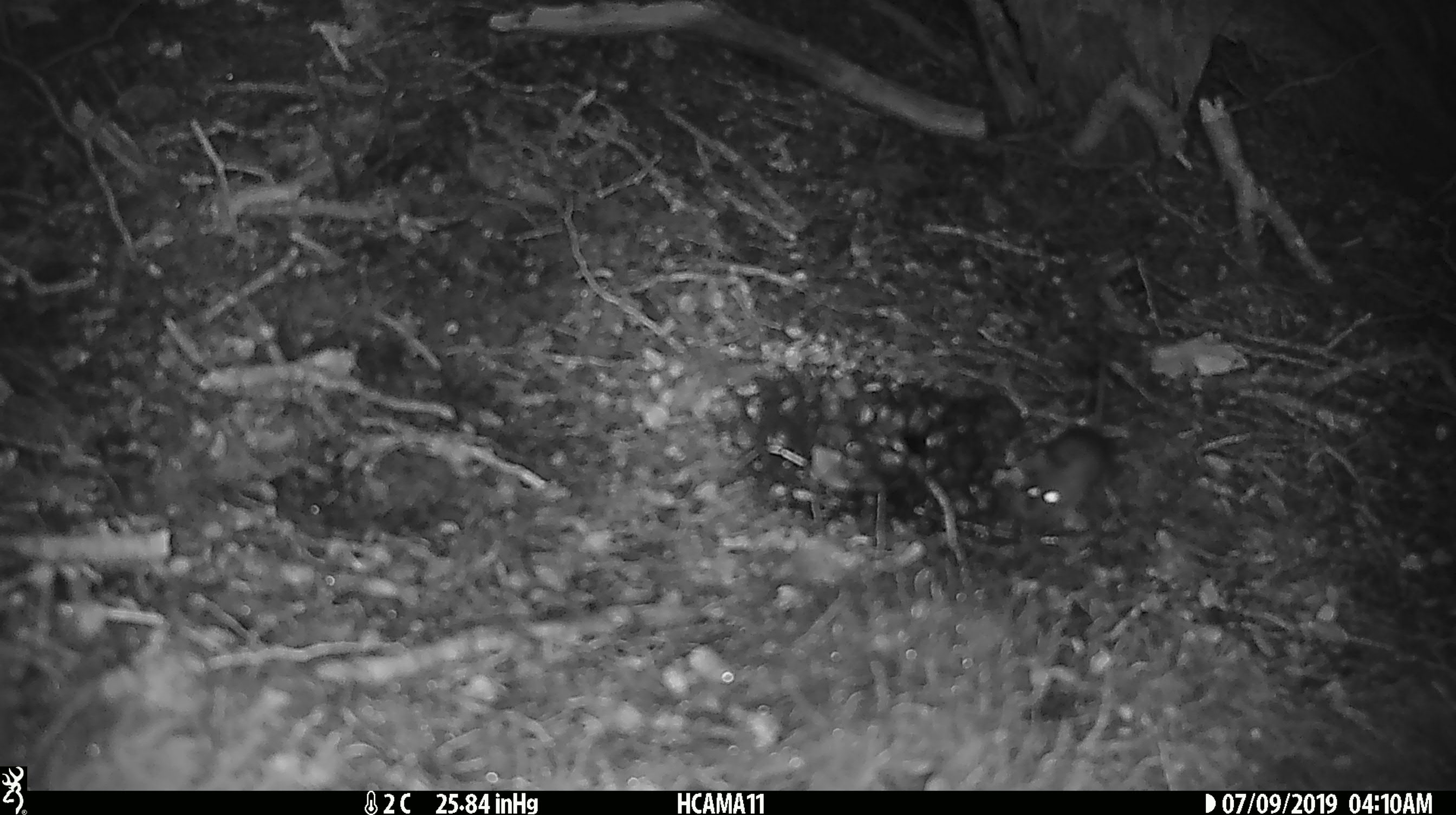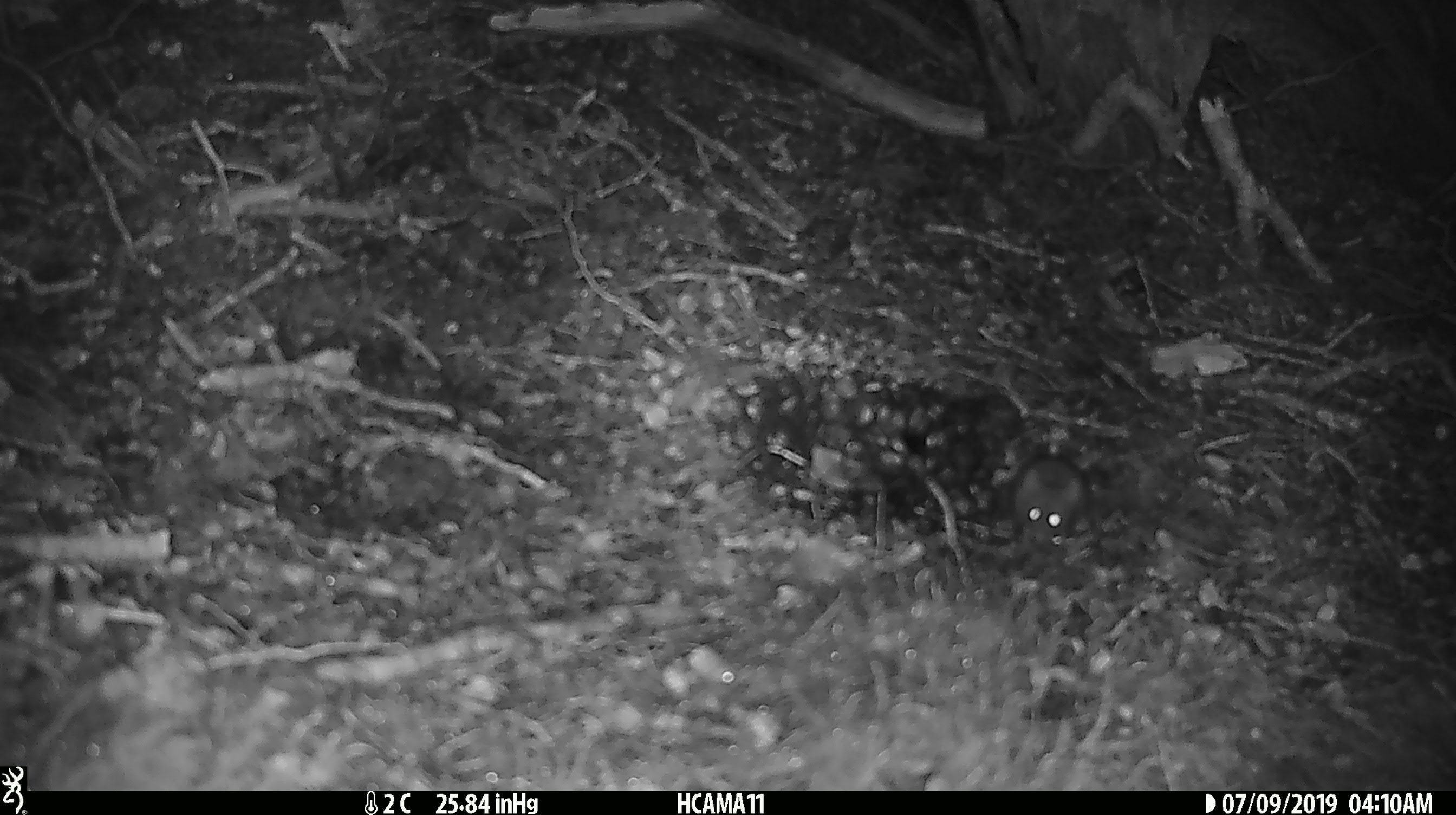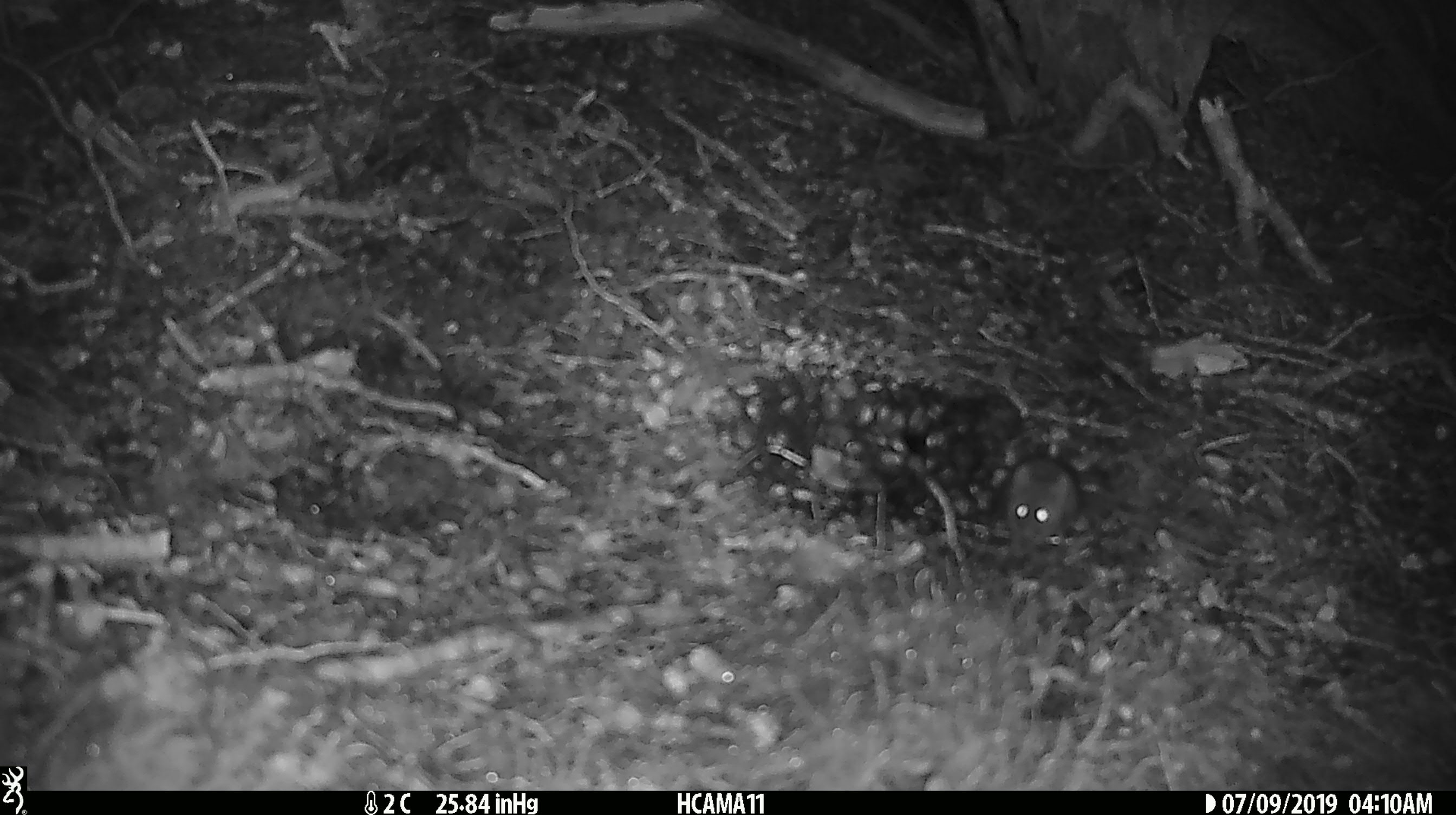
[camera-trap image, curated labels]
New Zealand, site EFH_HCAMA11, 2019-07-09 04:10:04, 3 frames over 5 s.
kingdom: Animalia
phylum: Chordata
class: Mammalia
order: Rodentia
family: Muridae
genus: Mus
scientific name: Mus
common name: mouse